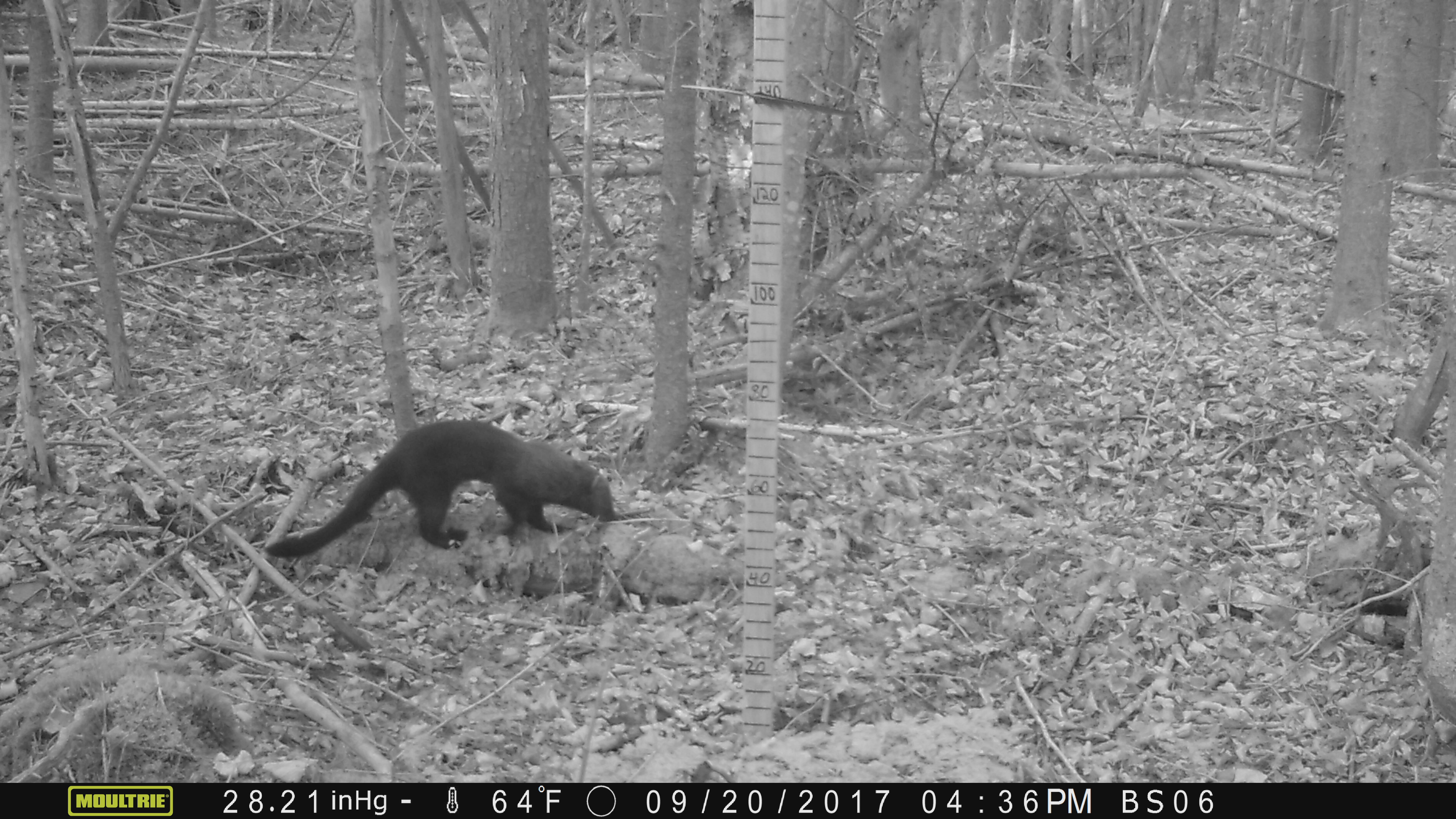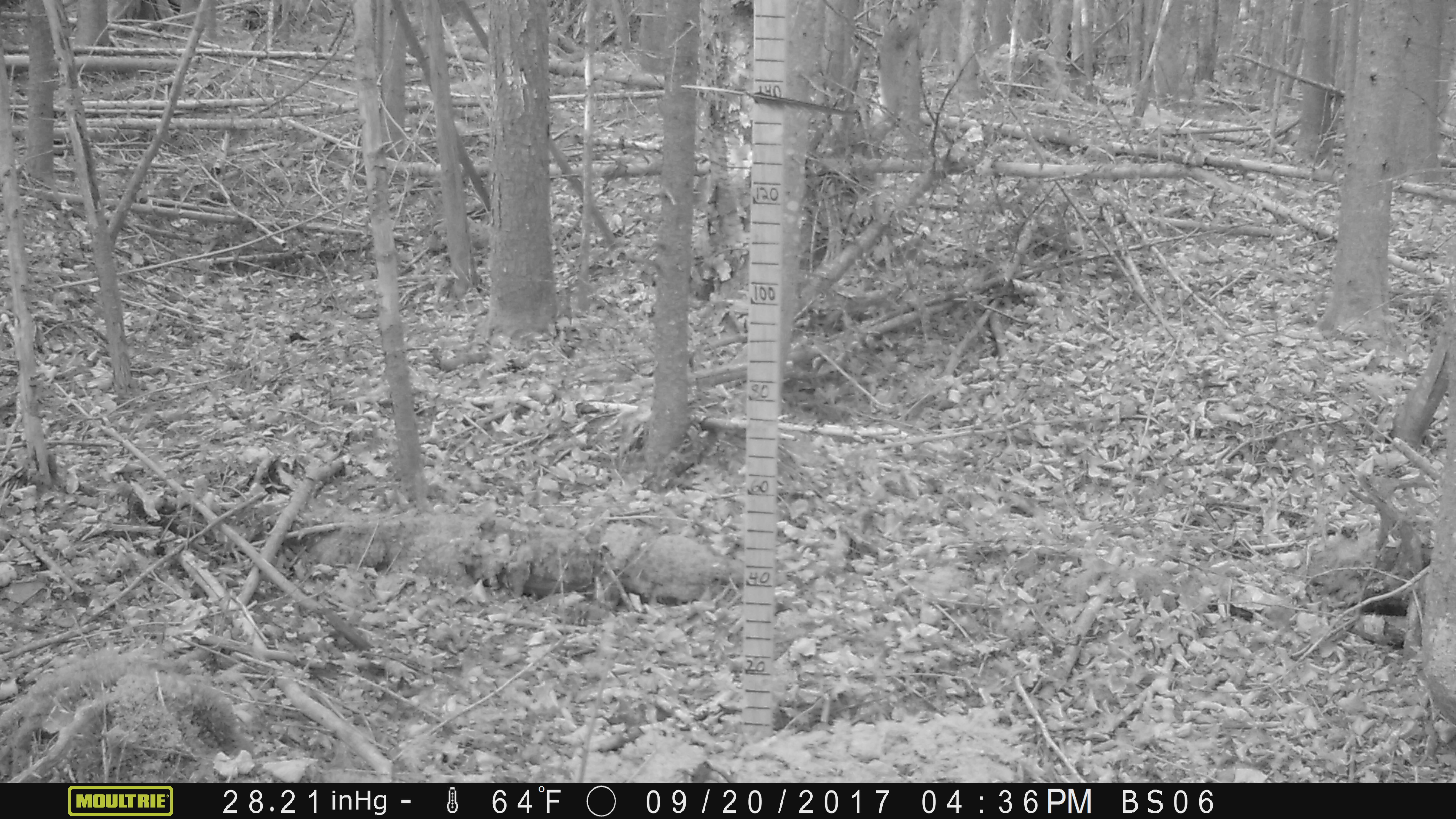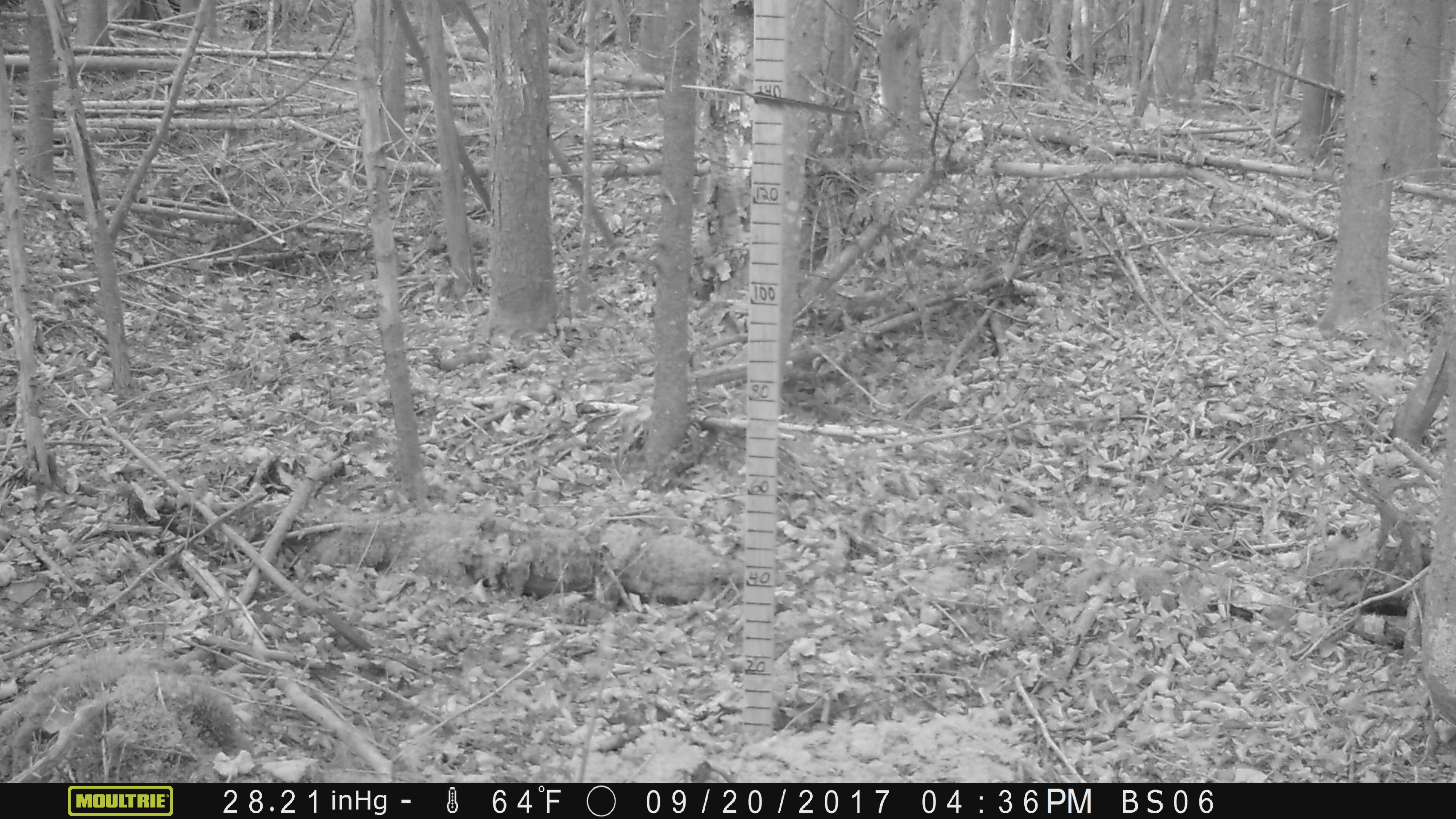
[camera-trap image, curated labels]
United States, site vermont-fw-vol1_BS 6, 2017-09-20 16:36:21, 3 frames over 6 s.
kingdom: Animalia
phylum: Chordata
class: Mammalia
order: Carnivora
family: Mustelidae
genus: Pekania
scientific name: Pekania pennanti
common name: fisher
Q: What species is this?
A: Fisher (Pekania pennanti).